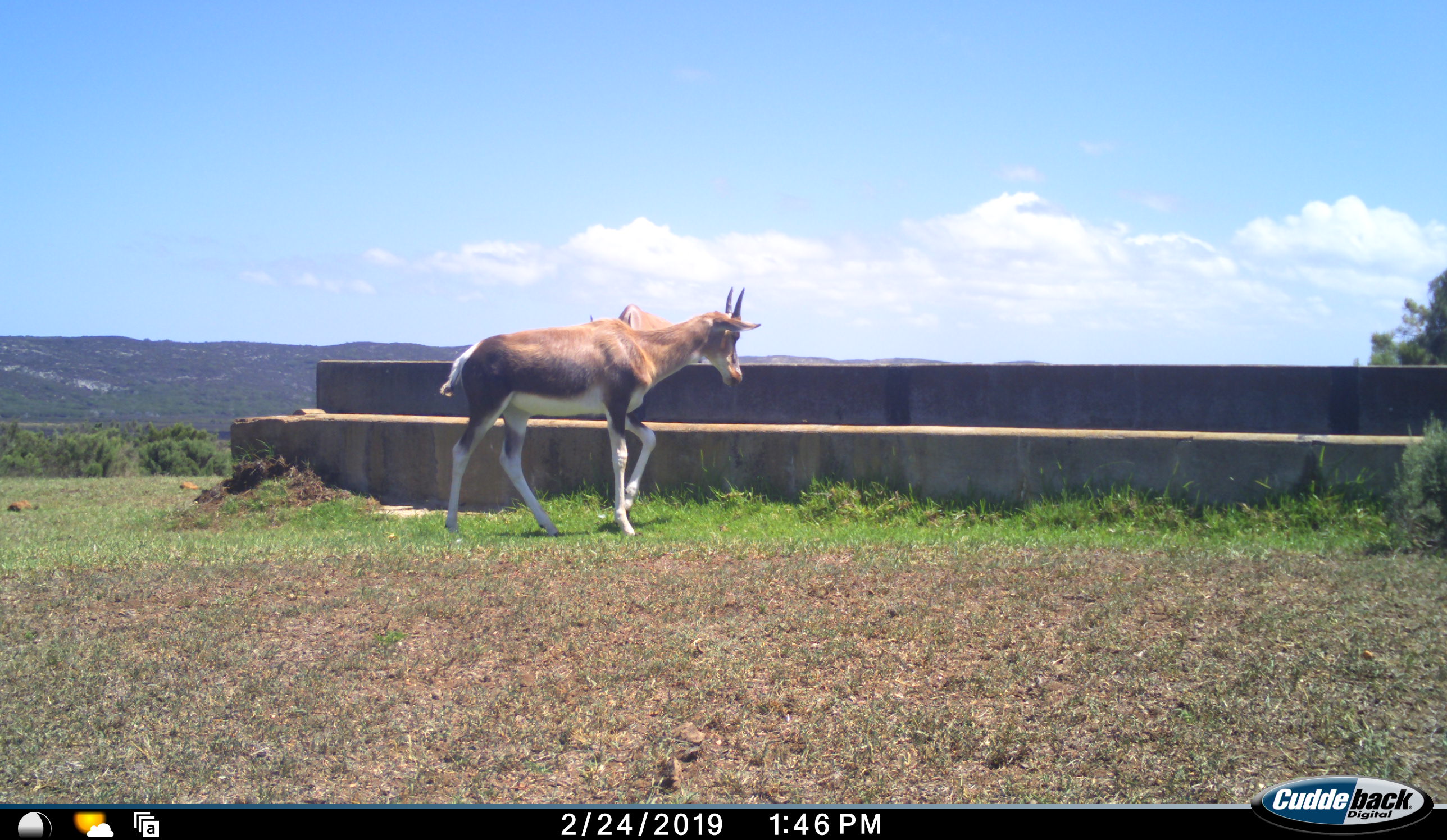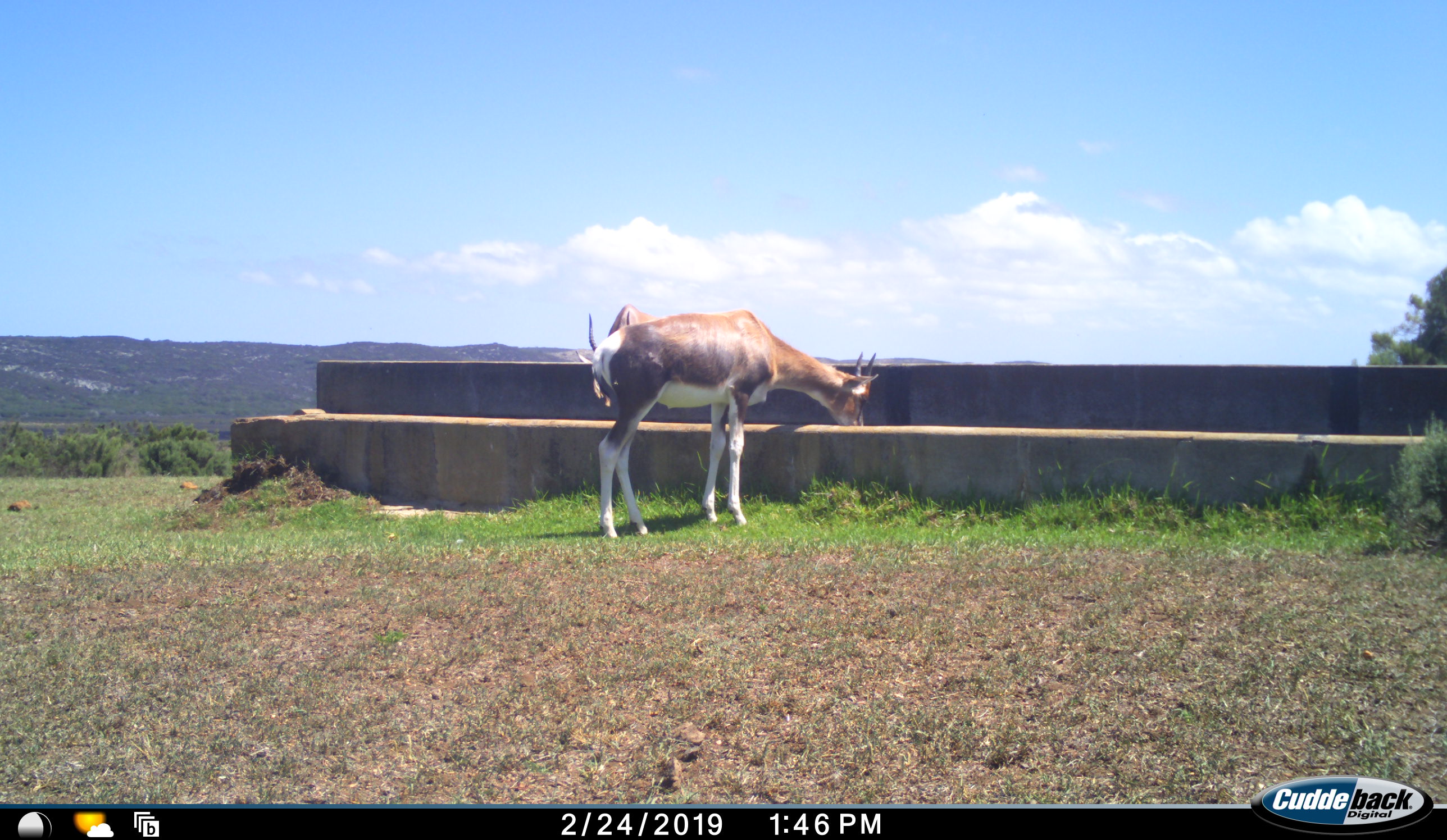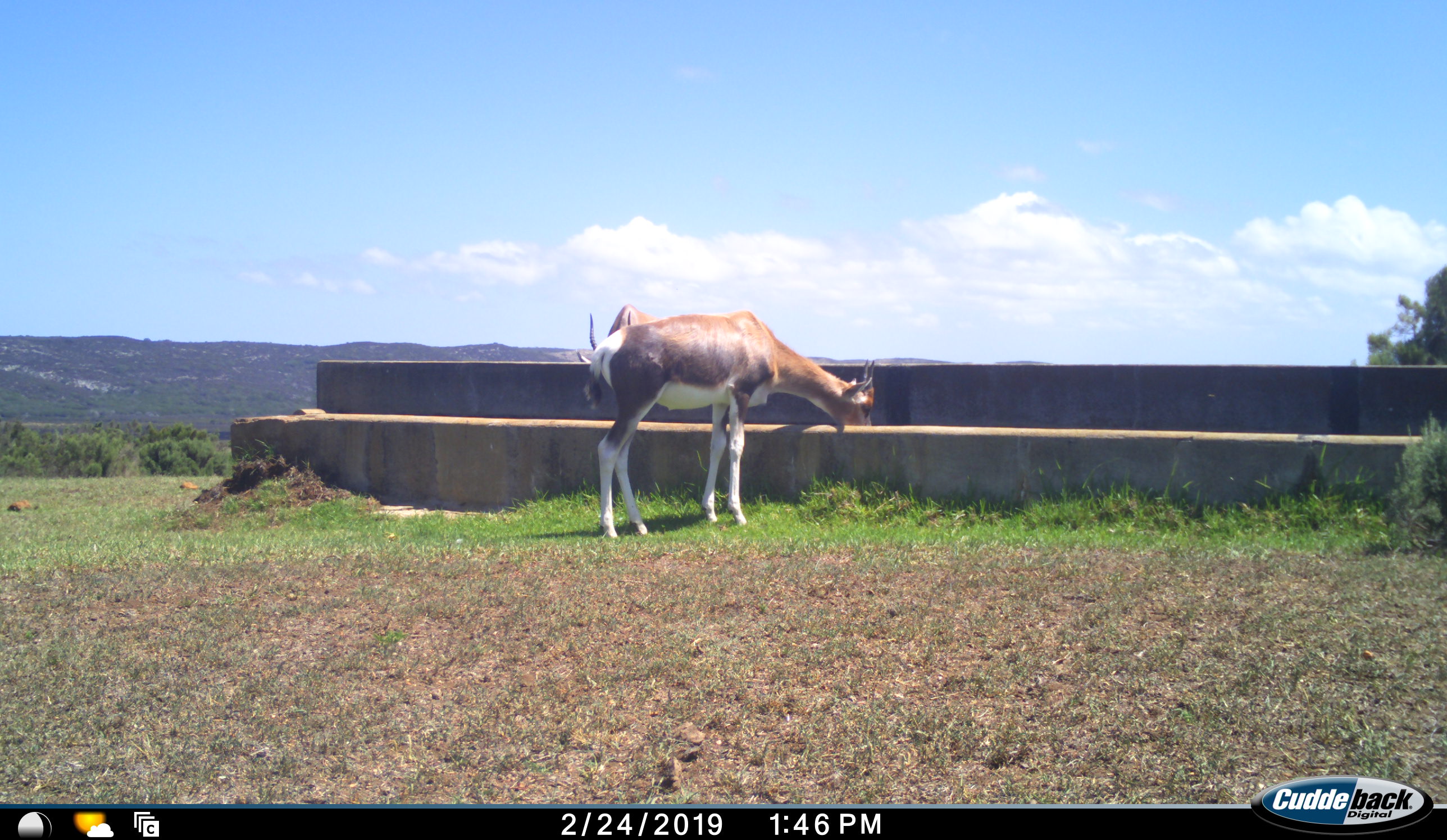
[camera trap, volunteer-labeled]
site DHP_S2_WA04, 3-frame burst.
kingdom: Animalia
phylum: Chordata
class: Mammalia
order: Artiodactyla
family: Bovidae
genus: Damaliscus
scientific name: Damaliscus pygargus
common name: bontebok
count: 2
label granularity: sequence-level